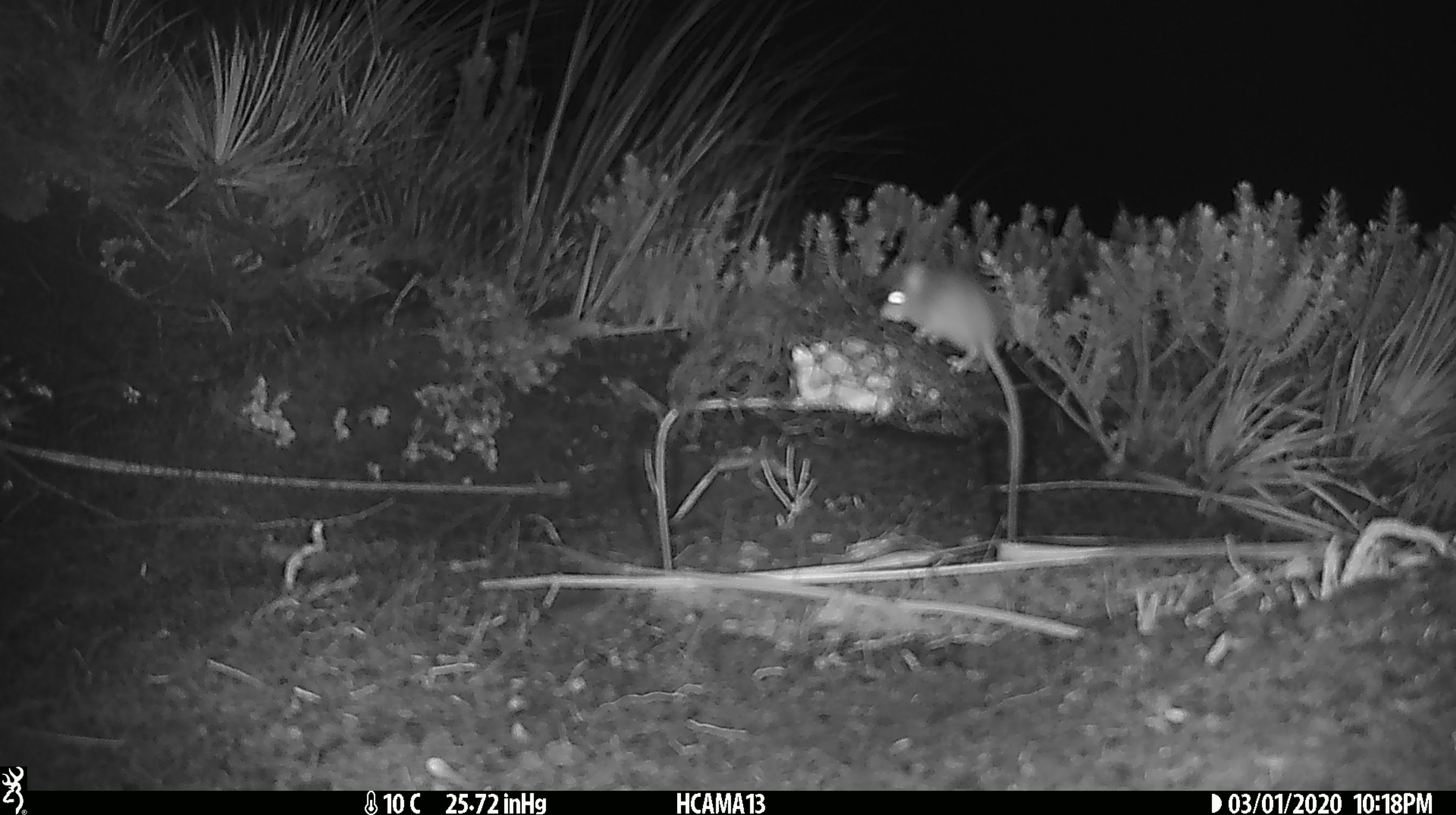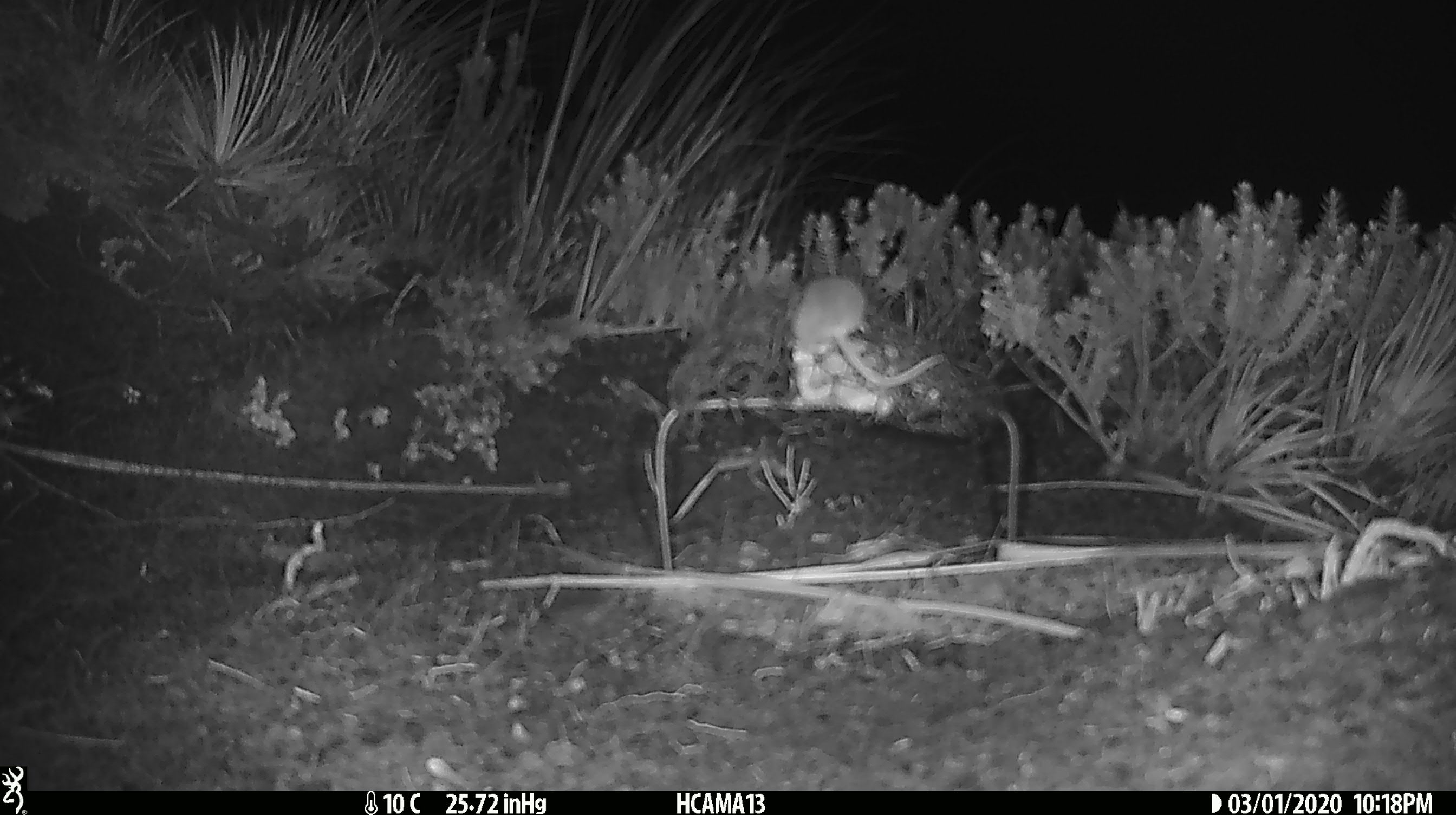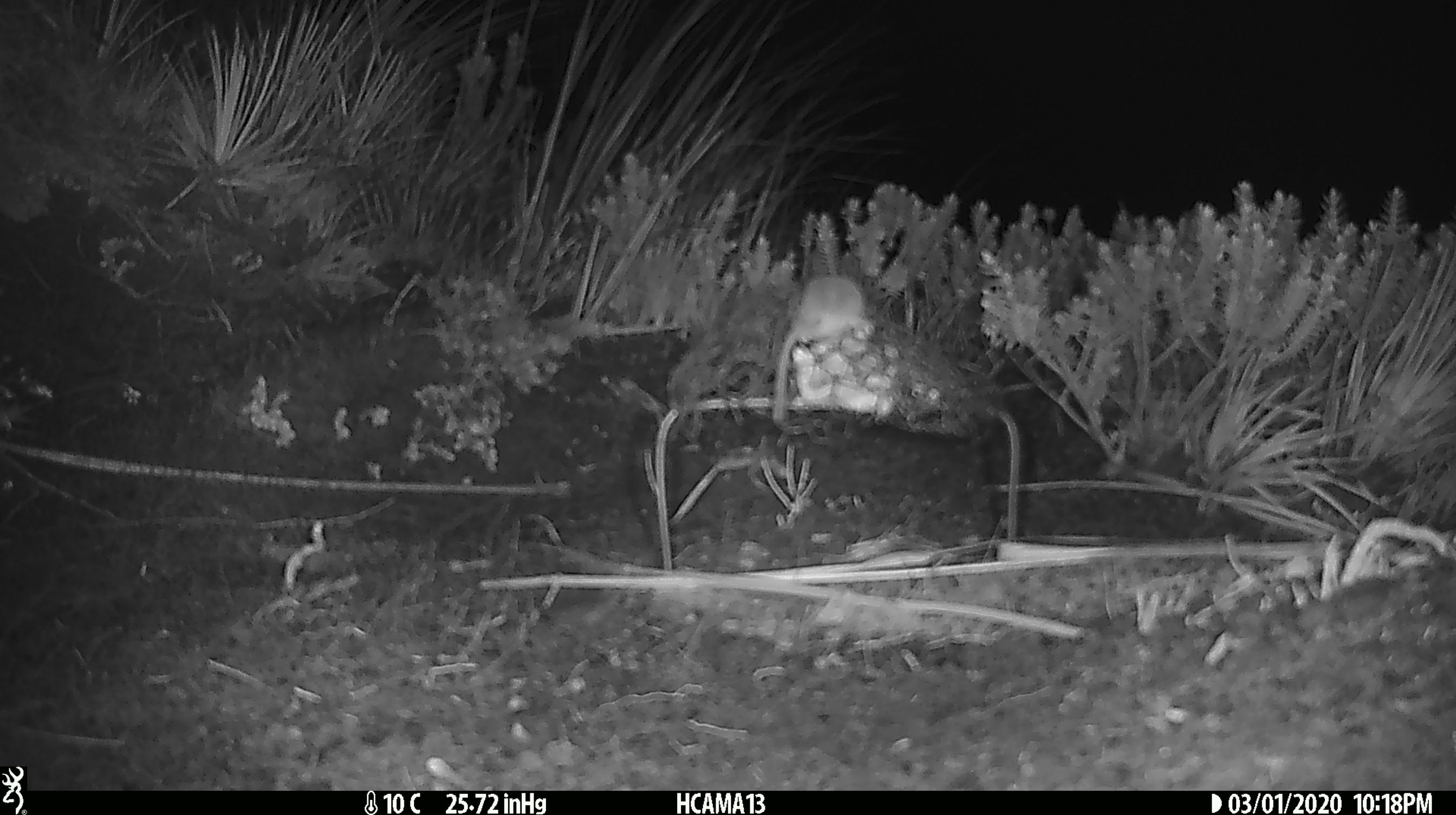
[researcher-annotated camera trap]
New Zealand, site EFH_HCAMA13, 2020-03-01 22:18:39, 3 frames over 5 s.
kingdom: Animalia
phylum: Chordata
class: Mammalia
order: Rodentia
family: Muridae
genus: Mus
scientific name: Mus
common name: mouse